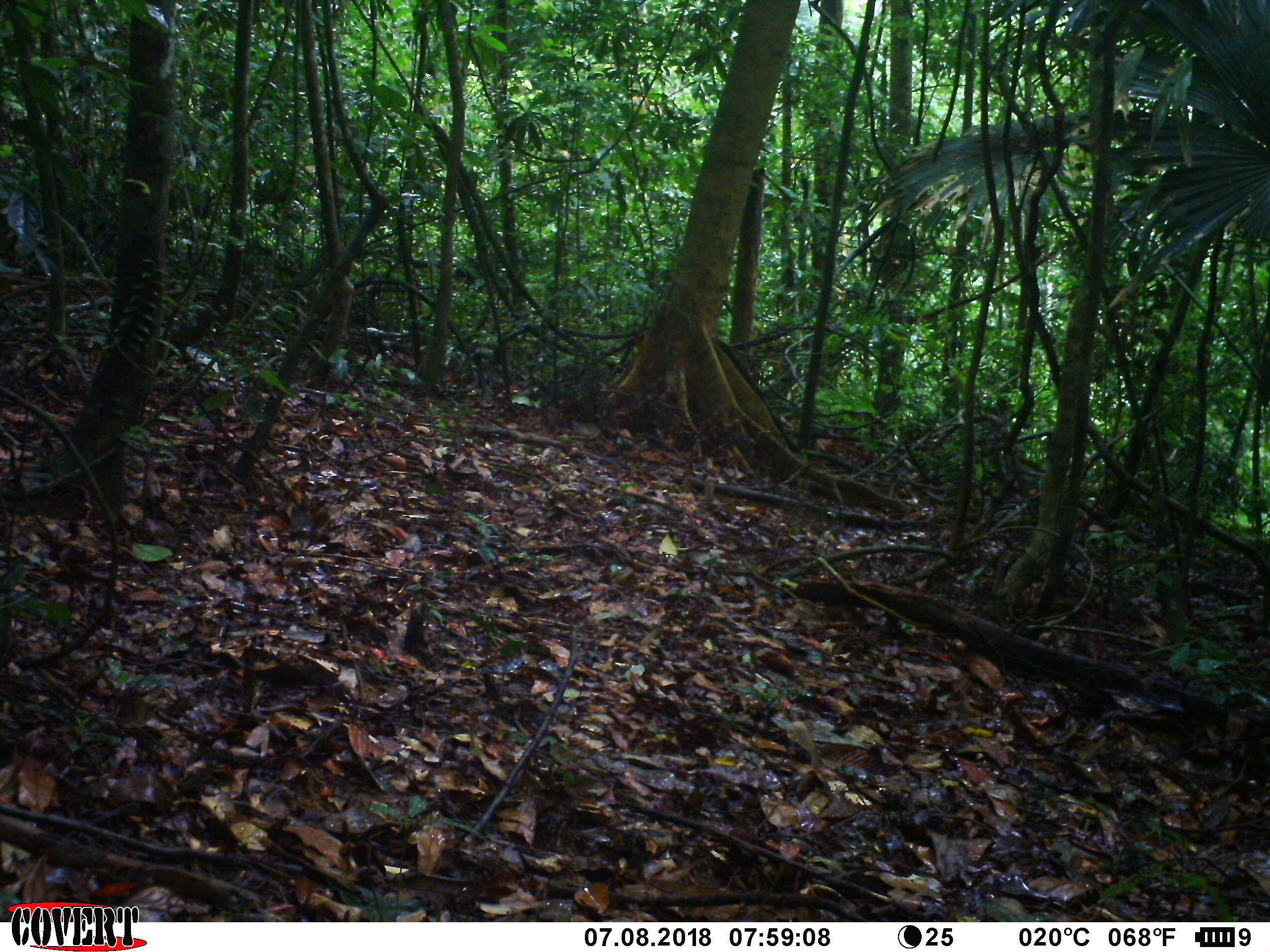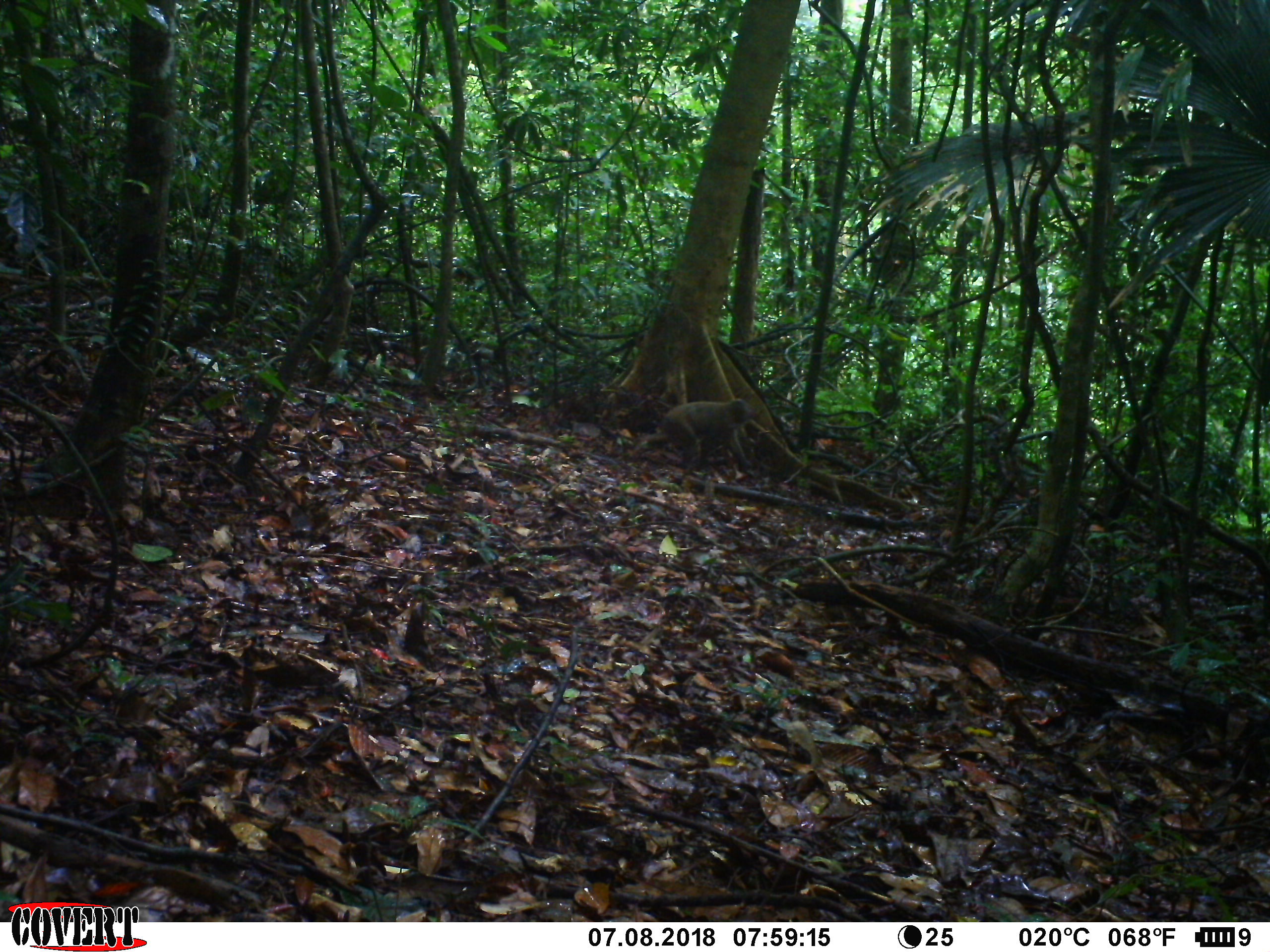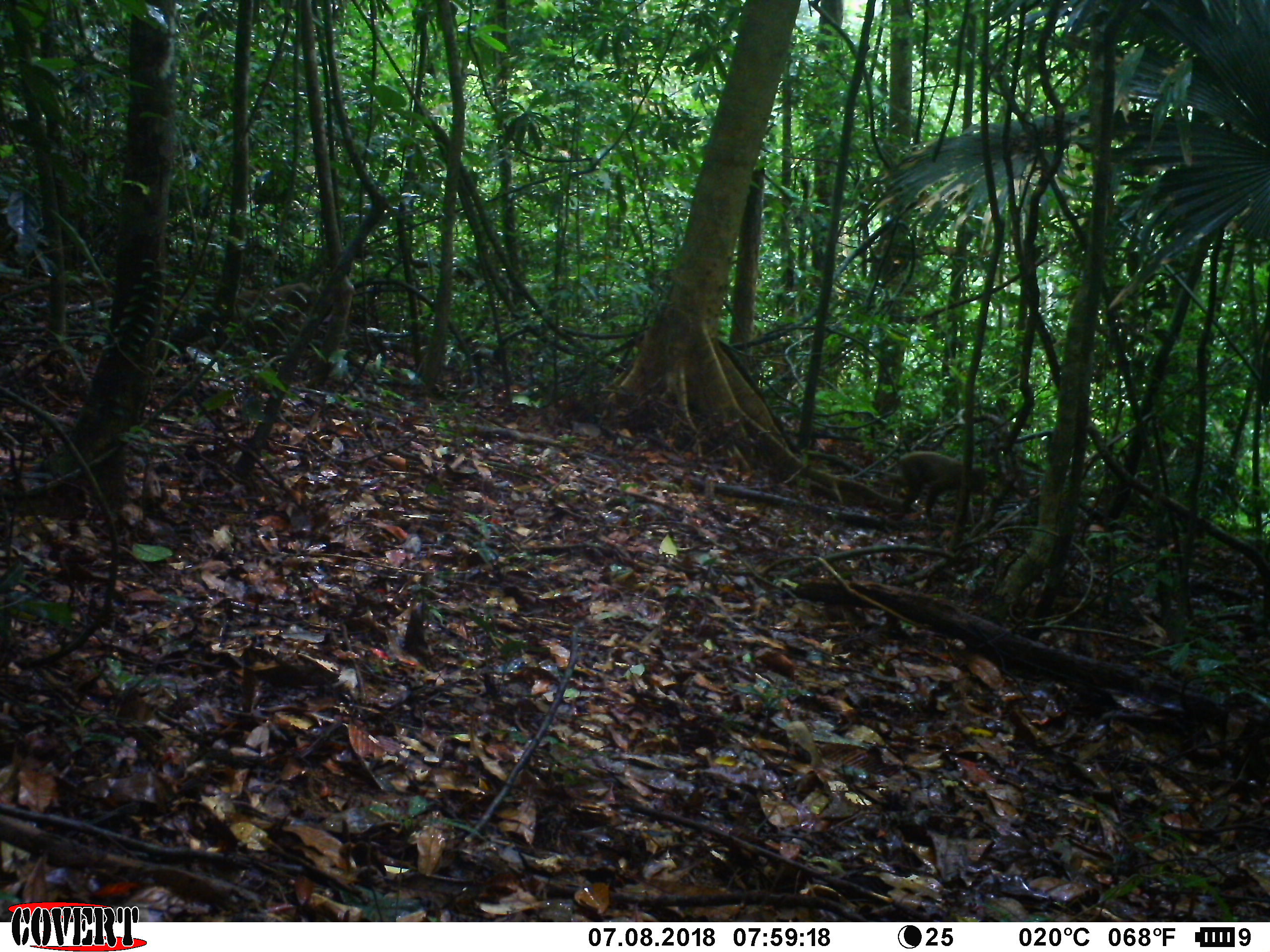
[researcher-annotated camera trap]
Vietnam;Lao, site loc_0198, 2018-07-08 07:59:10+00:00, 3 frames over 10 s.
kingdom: Animalia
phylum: Chordata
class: Mammalia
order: Primates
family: Cercopithecidae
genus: Macaca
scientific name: Macaca arctoides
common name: stump-tailed macaque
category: stump tailed macaque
Stump tailed macaque (stump-tailed macaque) (Macaca arctoides). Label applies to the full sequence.